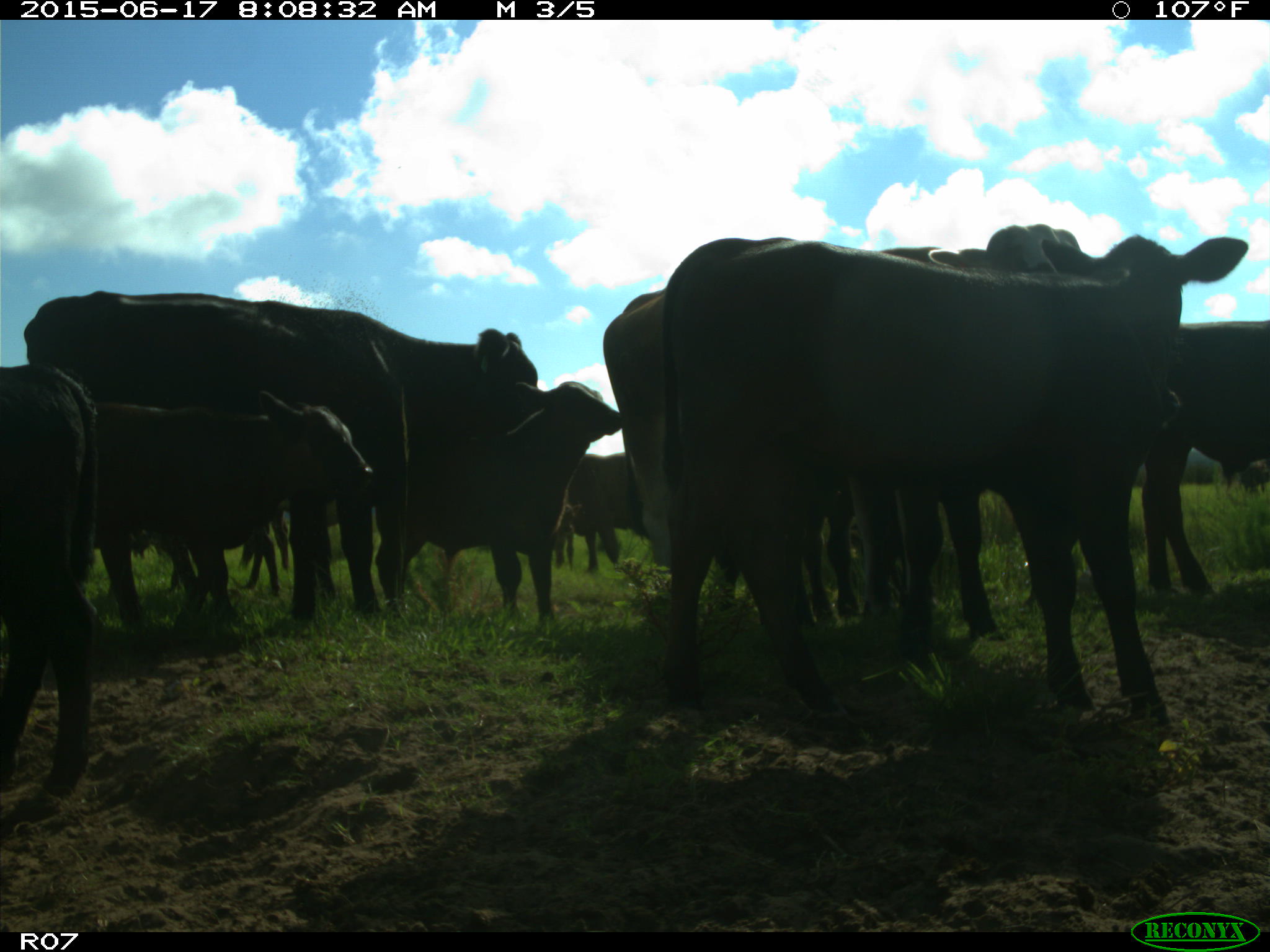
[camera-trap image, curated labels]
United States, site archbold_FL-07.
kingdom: Animalia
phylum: Chordata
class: Mammalia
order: Artiodactyla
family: Bovidae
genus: Bos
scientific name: Bos taurus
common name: domestic cow